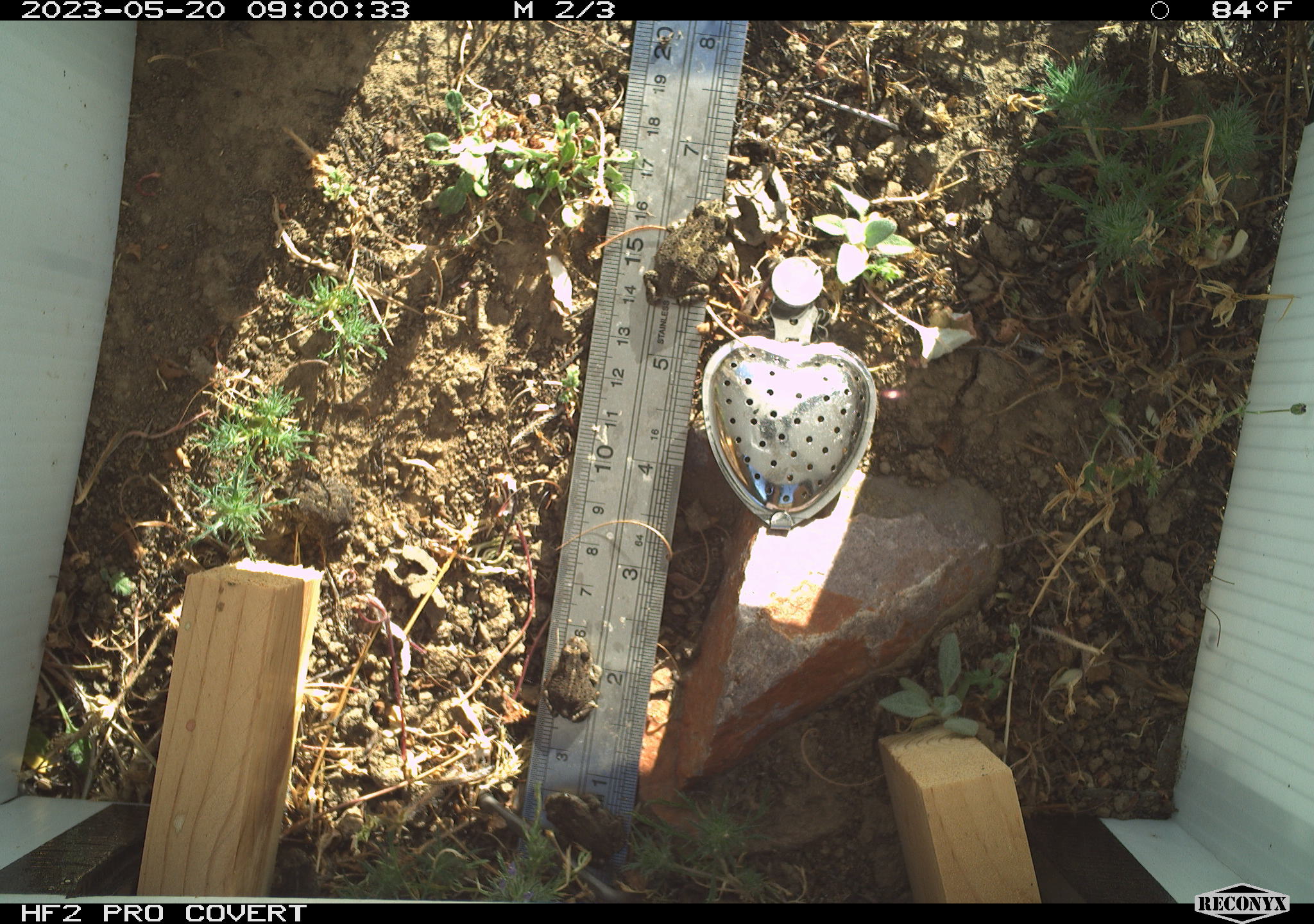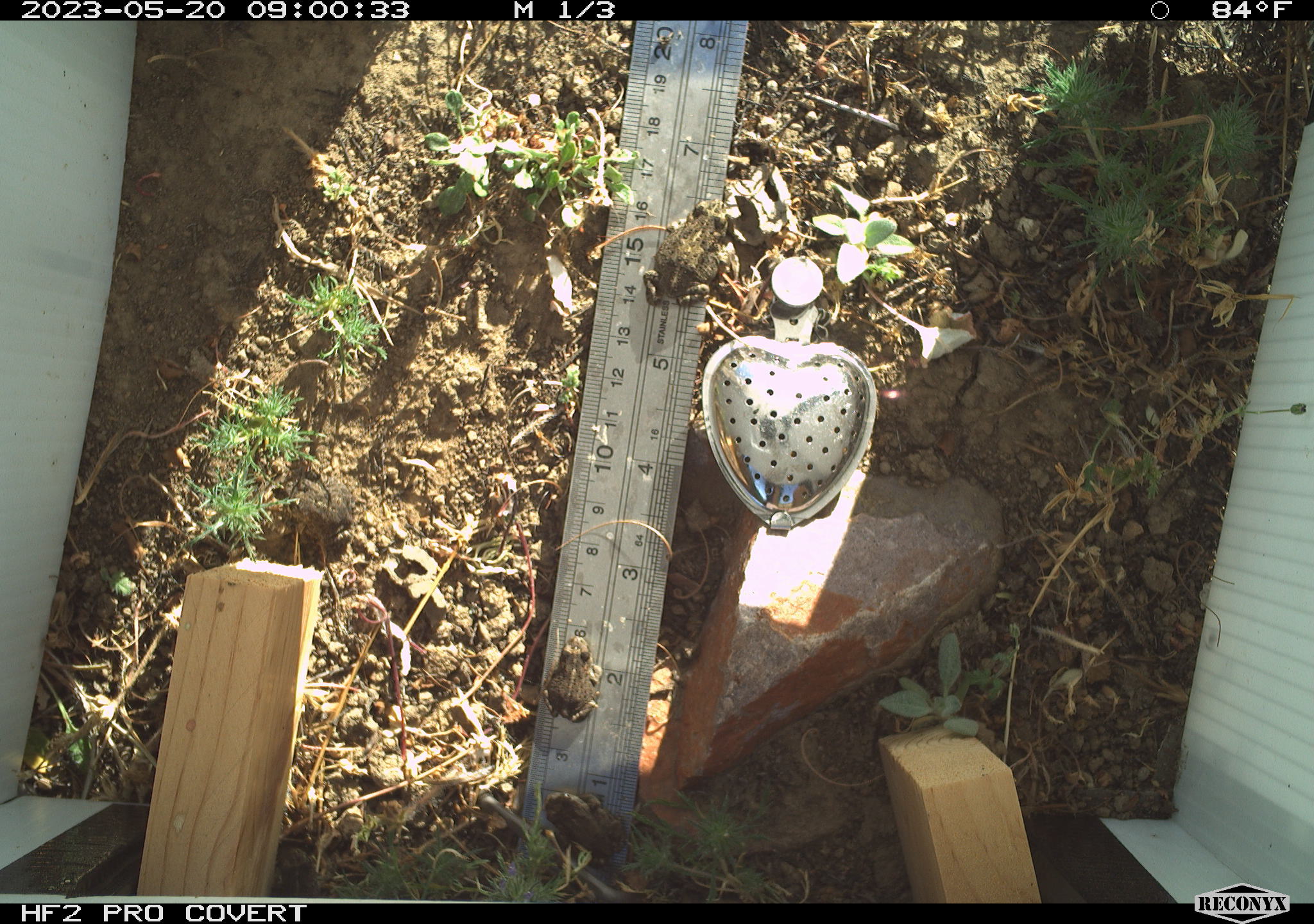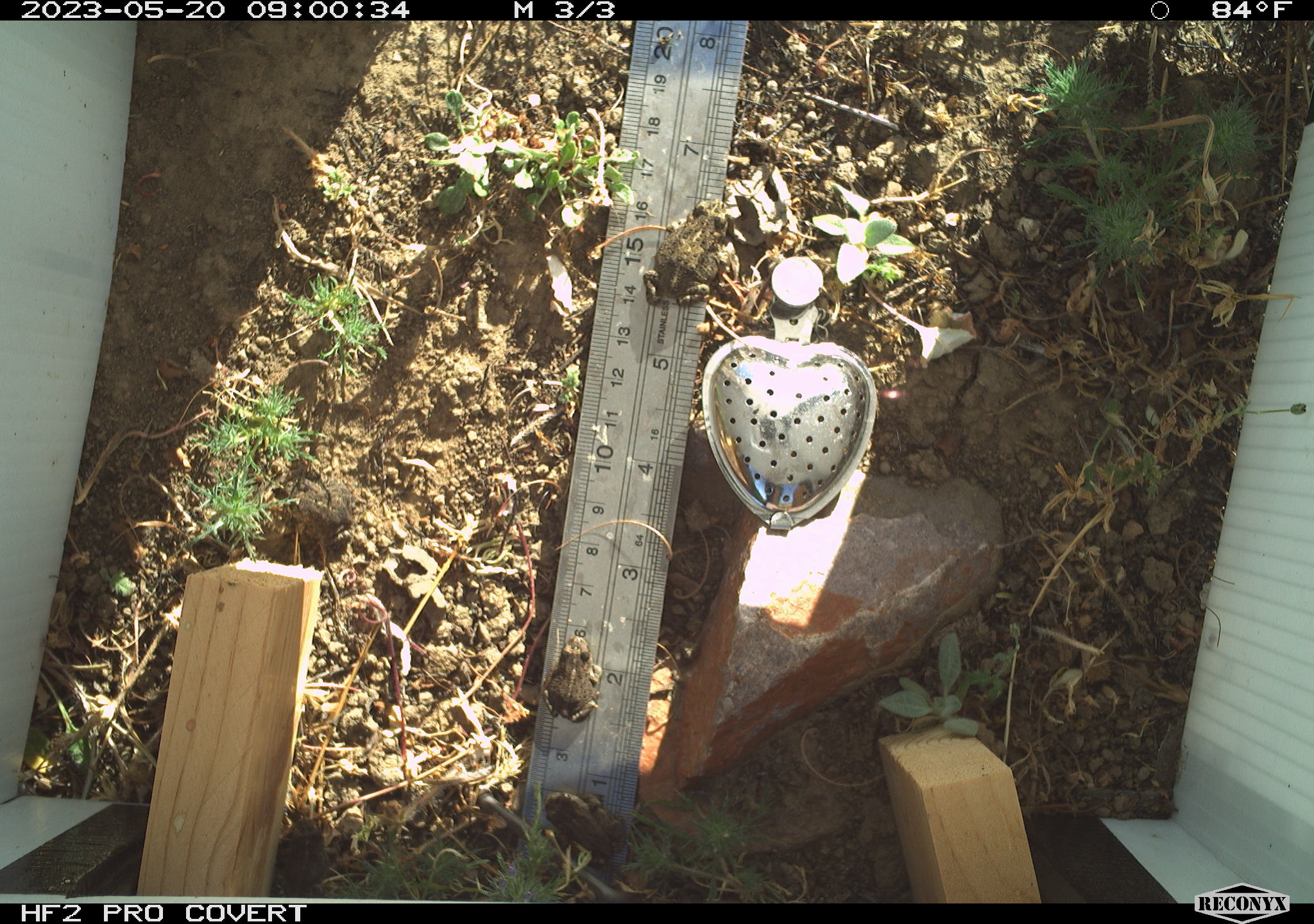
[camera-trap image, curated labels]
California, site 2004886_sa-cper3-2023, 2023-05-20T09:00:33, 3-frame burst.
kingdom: Animalia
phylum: Chordata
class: Amphibia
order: Anura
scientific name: Anura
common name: frogs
Frogs (Anura).